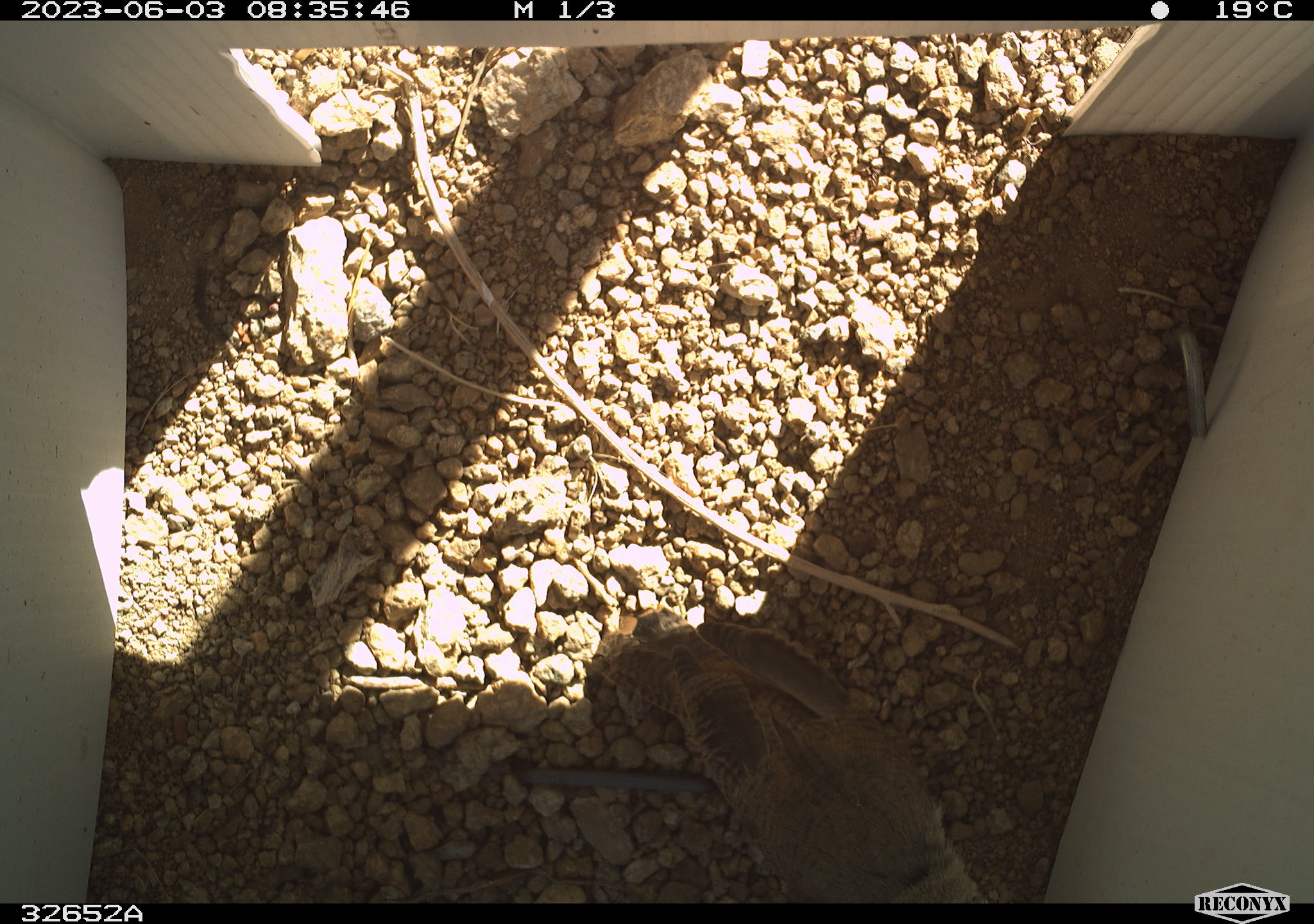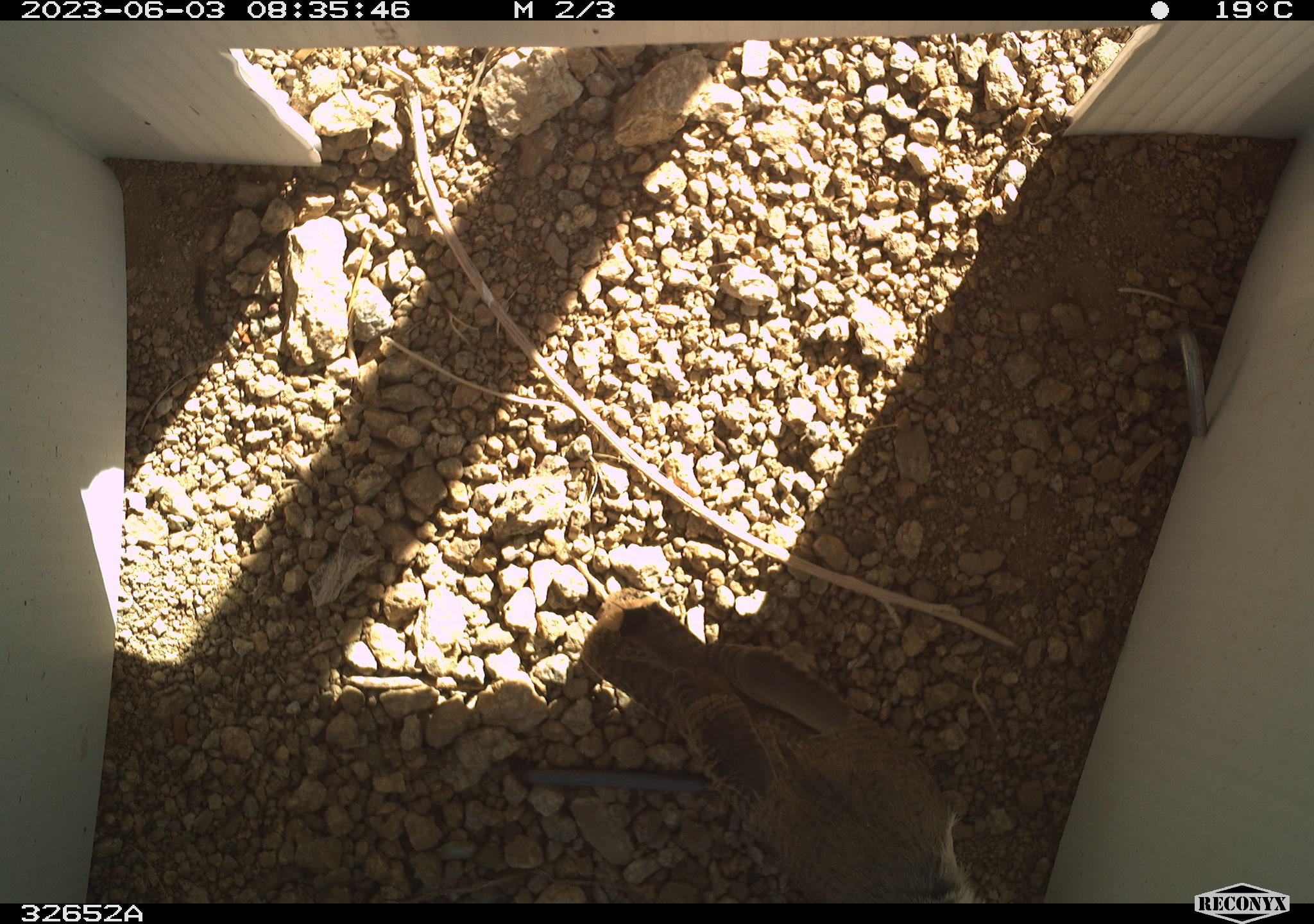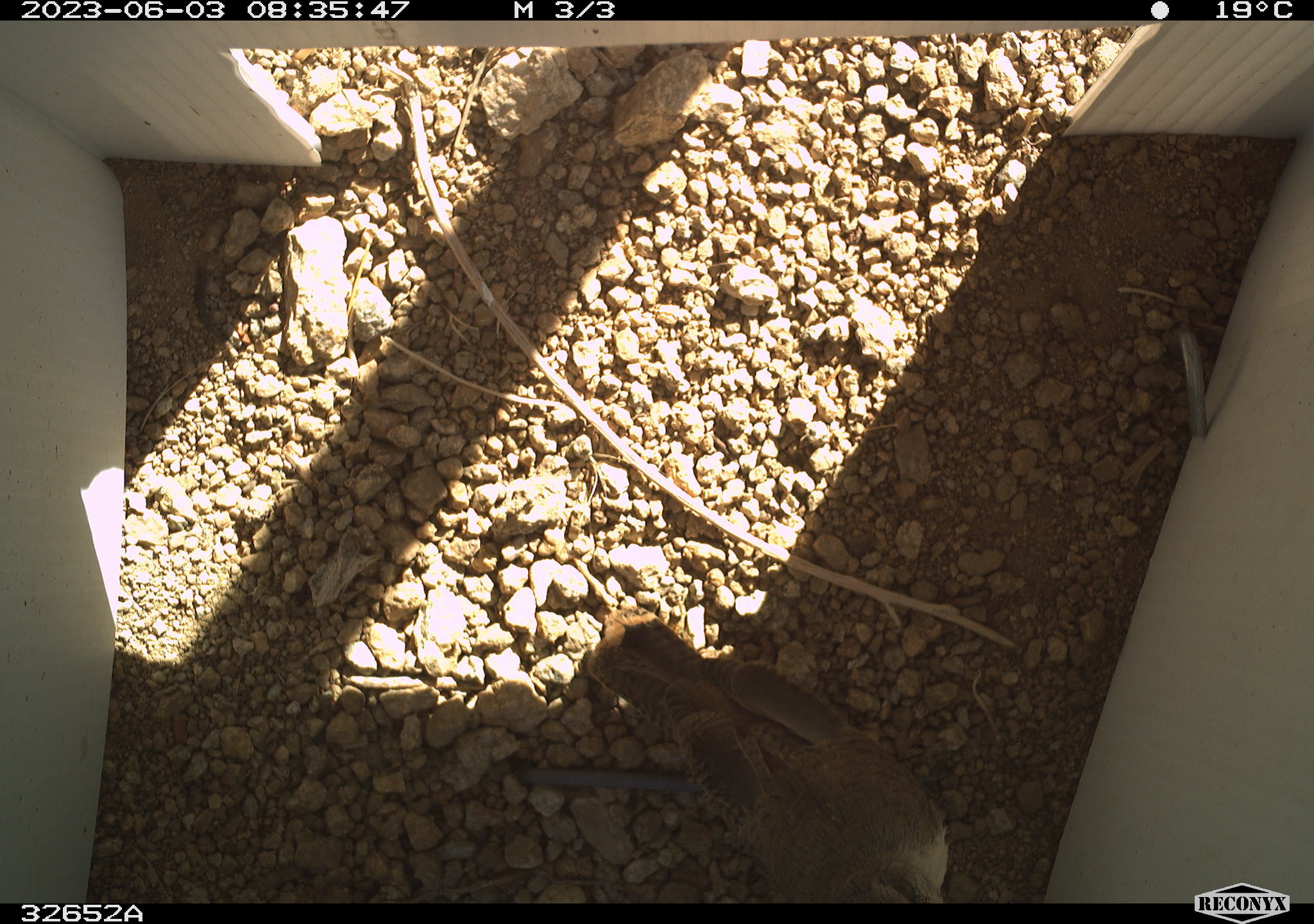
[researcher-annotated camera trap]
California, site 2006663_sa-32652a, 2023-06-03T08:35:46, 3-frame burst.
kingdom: Animalia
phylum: Chordata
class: Aves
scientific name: Aves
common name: bird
Bird (Aves).